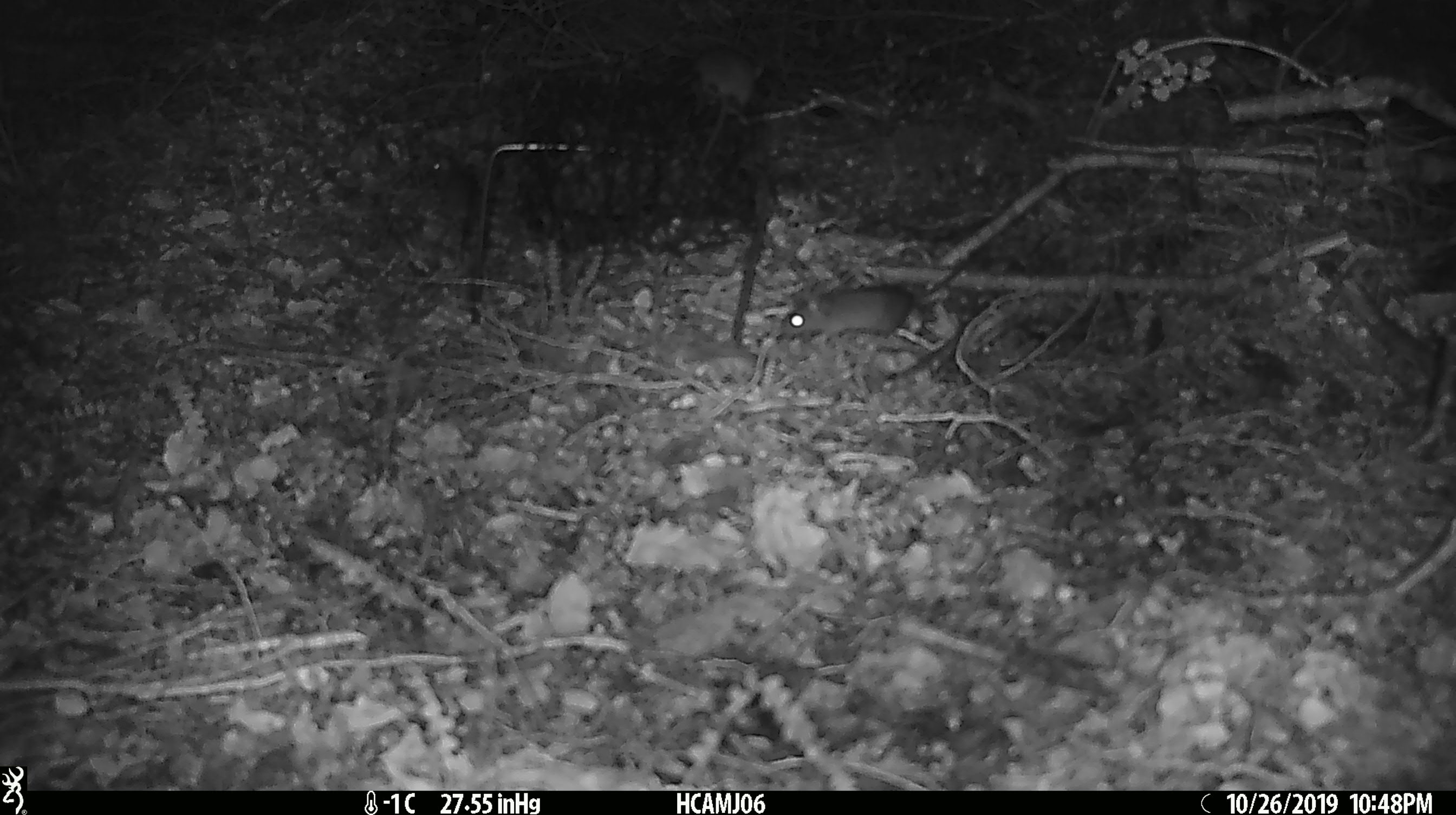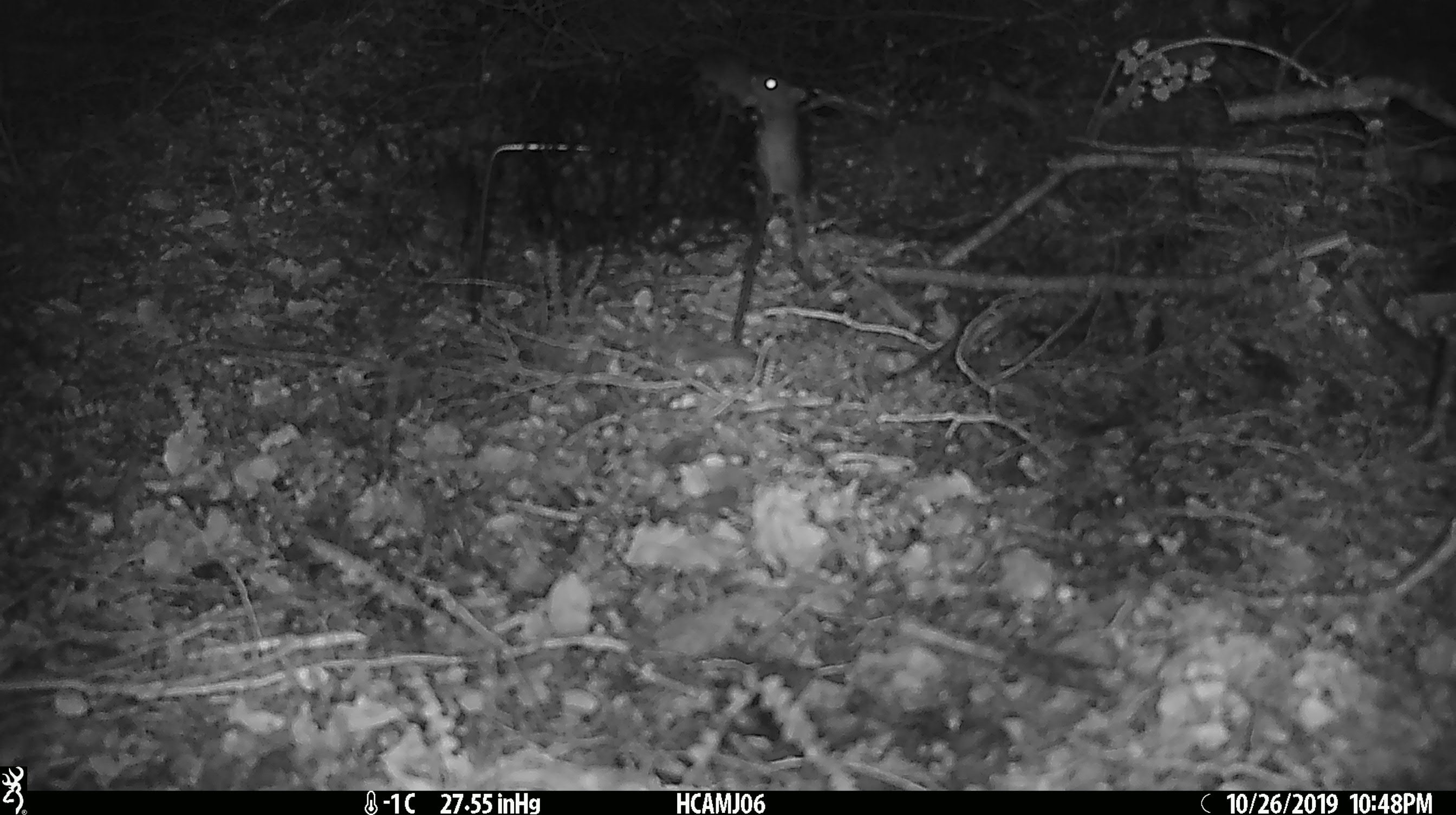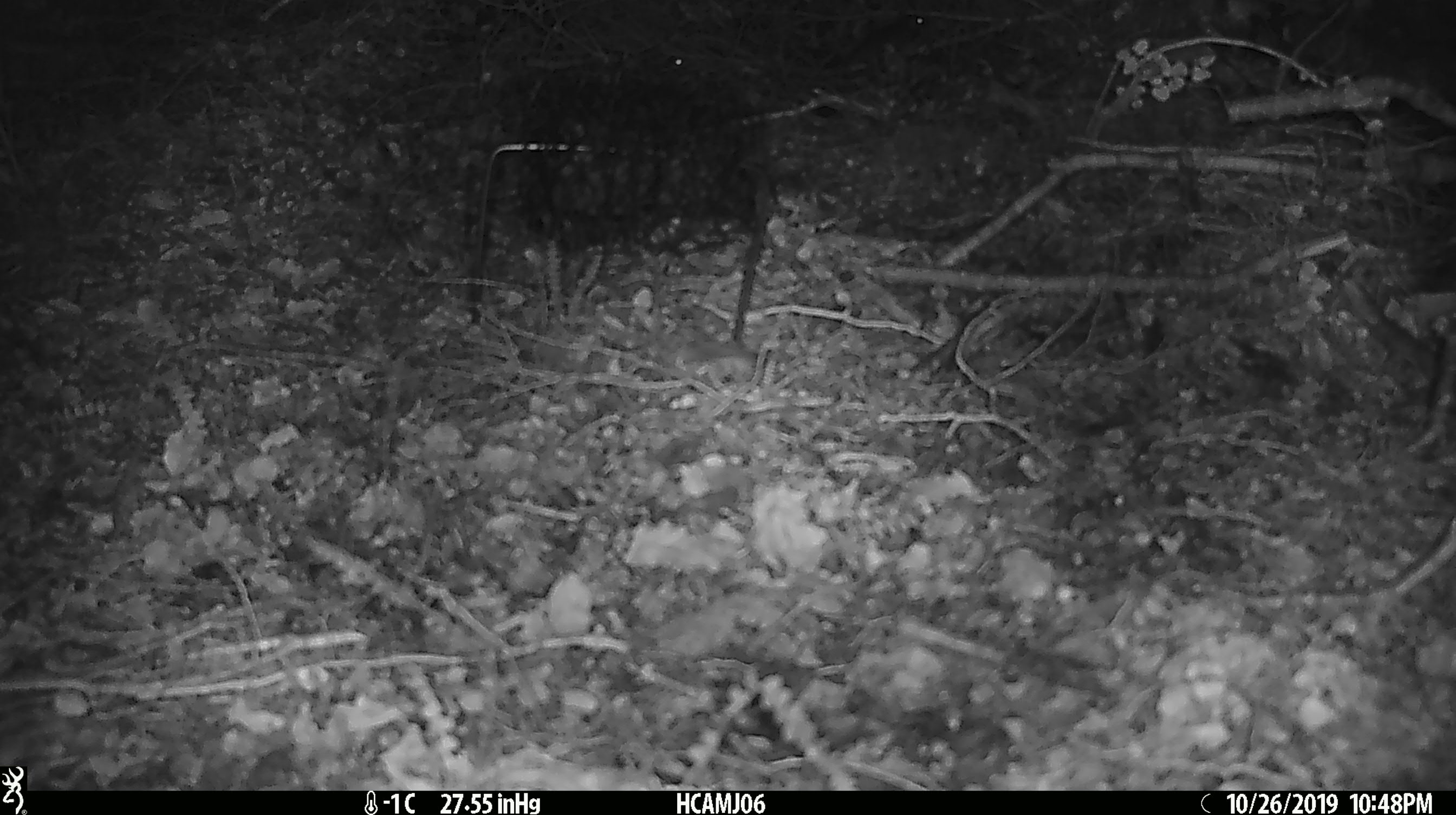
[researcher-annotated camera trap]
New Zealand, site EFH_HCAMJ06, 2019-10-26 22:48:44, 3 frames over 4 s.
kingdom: Animalia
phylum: Chordata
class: Mammalia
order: Rodentia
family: Muridae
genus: Mus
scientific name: Mus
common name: mouse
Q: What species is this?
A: Mouse (Mus).